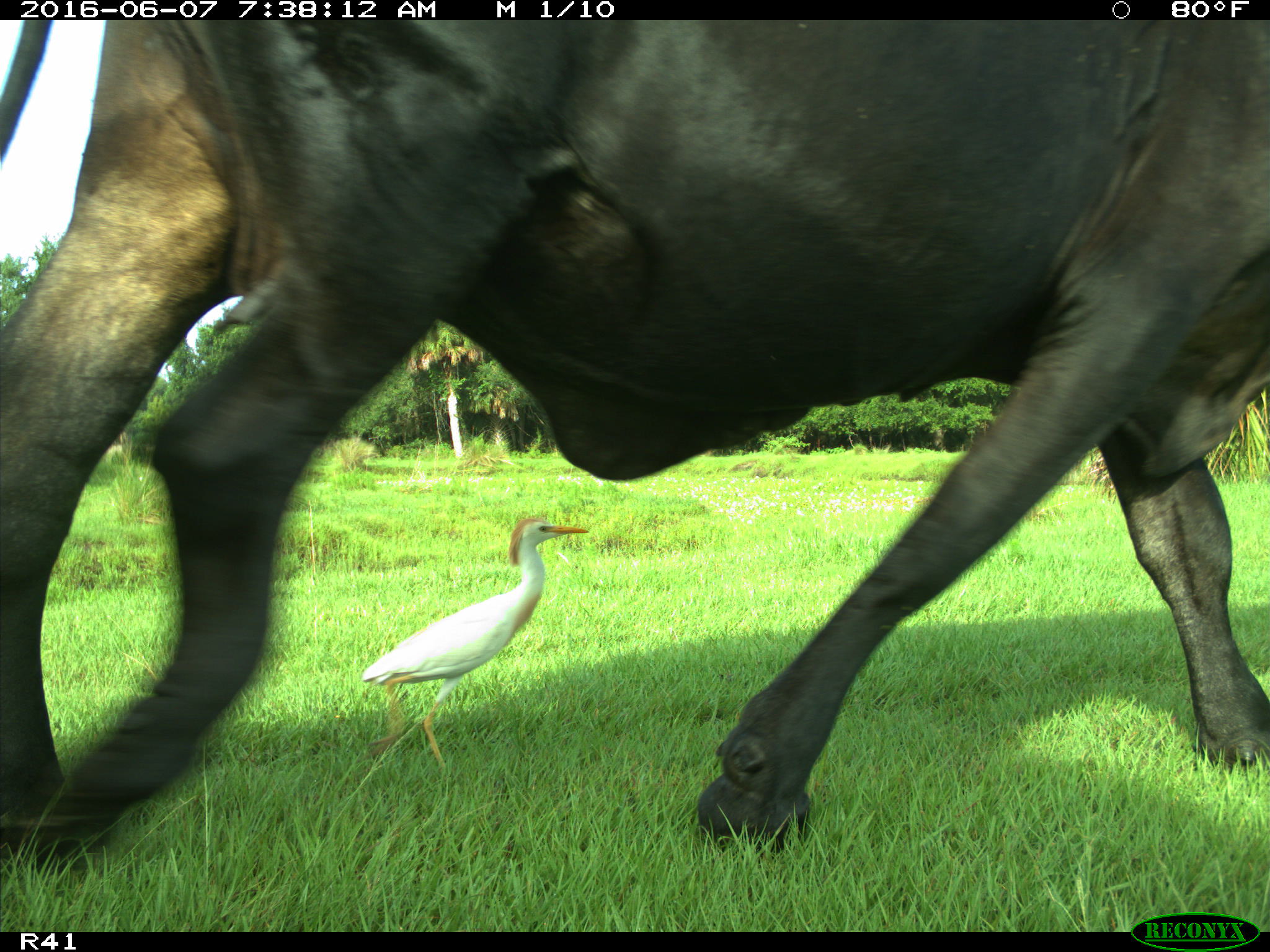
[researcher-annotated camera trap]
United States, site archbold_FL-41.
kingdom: Animalia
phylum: Chordata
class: Mammalia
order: Artiodactyla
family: Bovidae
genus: Bos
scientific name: Bos taurus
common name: domestic cow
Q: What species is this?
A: Bos taurus (domestic cow).